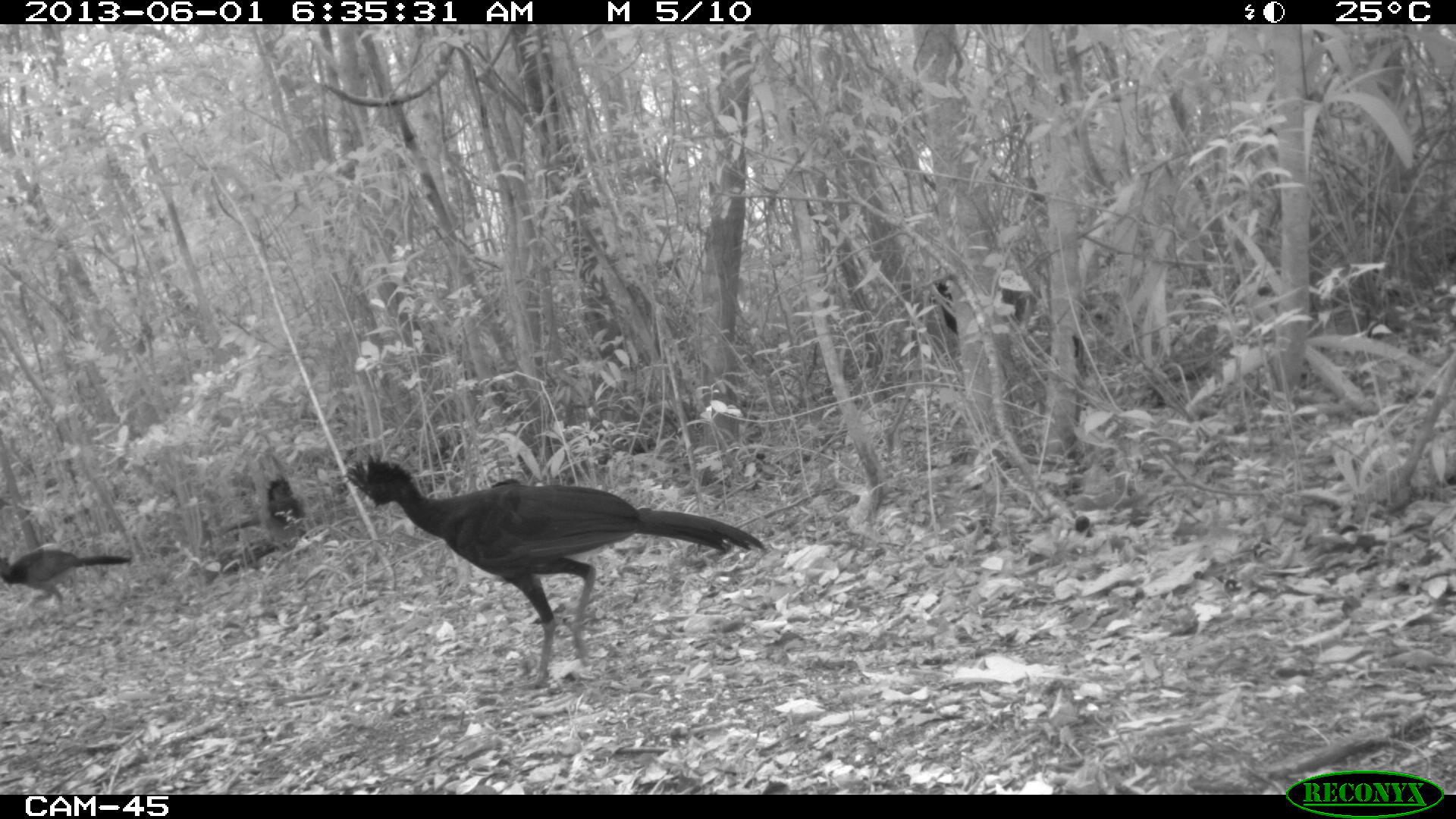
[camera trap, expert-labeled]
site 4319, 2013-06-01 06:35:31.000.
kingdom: Animalia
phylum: Chordata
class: Aves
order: Galliformes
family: Cracidae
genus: Crax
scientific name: Crax rubra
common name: great curassow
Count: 4.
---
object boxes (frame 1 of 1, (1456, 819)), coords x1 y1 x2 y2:
crax rubra: 340 451 766 690; 0 548 131 618; 266 477 303 527; 928 280 960 335